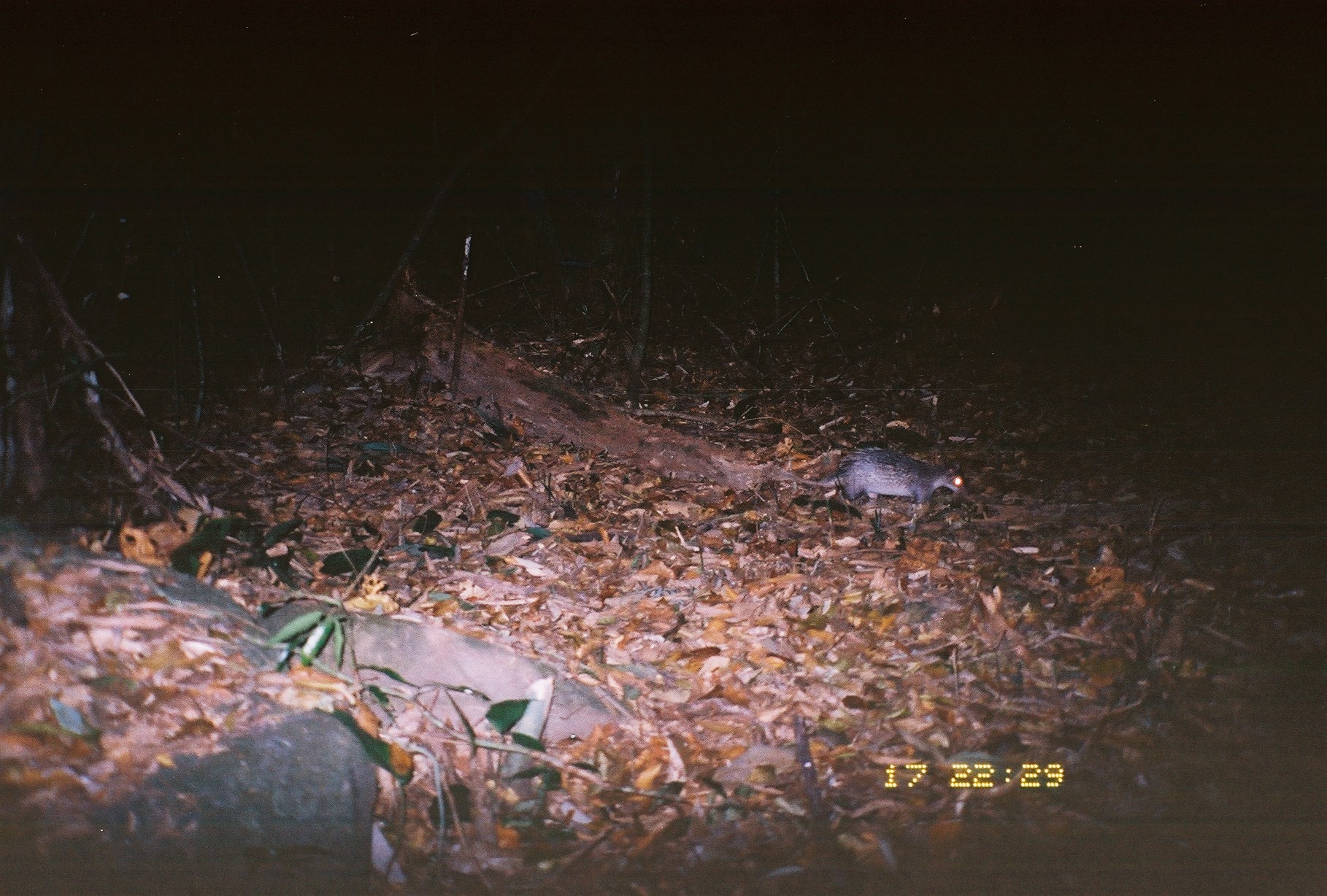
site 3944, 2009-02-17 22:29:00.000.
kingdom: Animalia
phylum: Chordata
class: Mammalia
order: Rodentia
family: Hystricidae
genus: Atherurus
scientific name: Atherurus macrourus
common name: asian brush-tailed porcupine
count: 1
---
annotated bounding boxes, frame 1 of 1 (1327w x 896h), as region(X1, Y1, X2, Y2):
atherurus macrourus: region(778, 442, 968, 512)